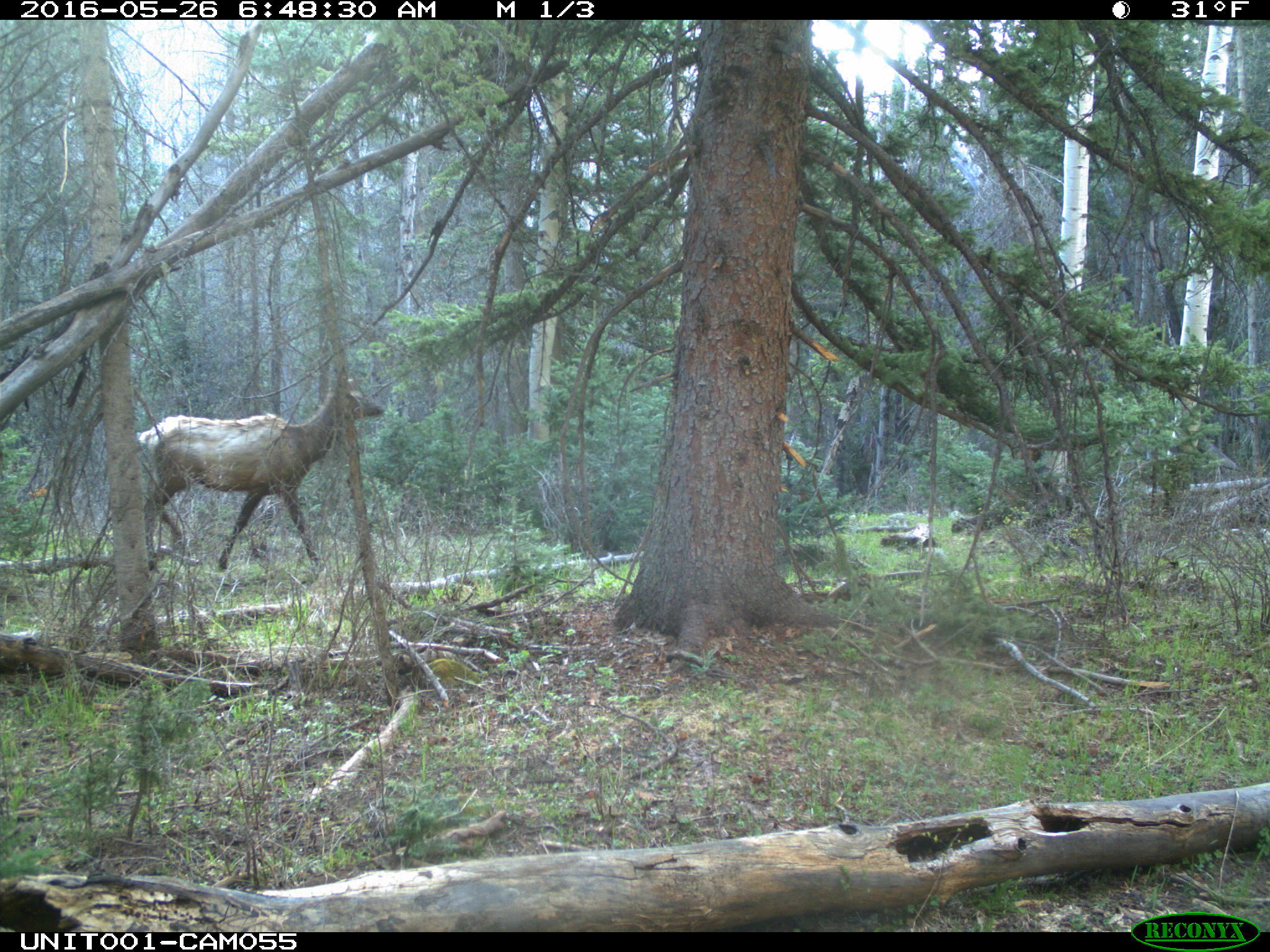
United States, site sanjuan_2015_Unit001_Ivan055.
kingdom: Animalia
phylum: Chordata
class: Mammalia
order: Artiodactyla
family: Cervidae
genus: Cervus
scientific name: Cervus elaphus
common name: red deer